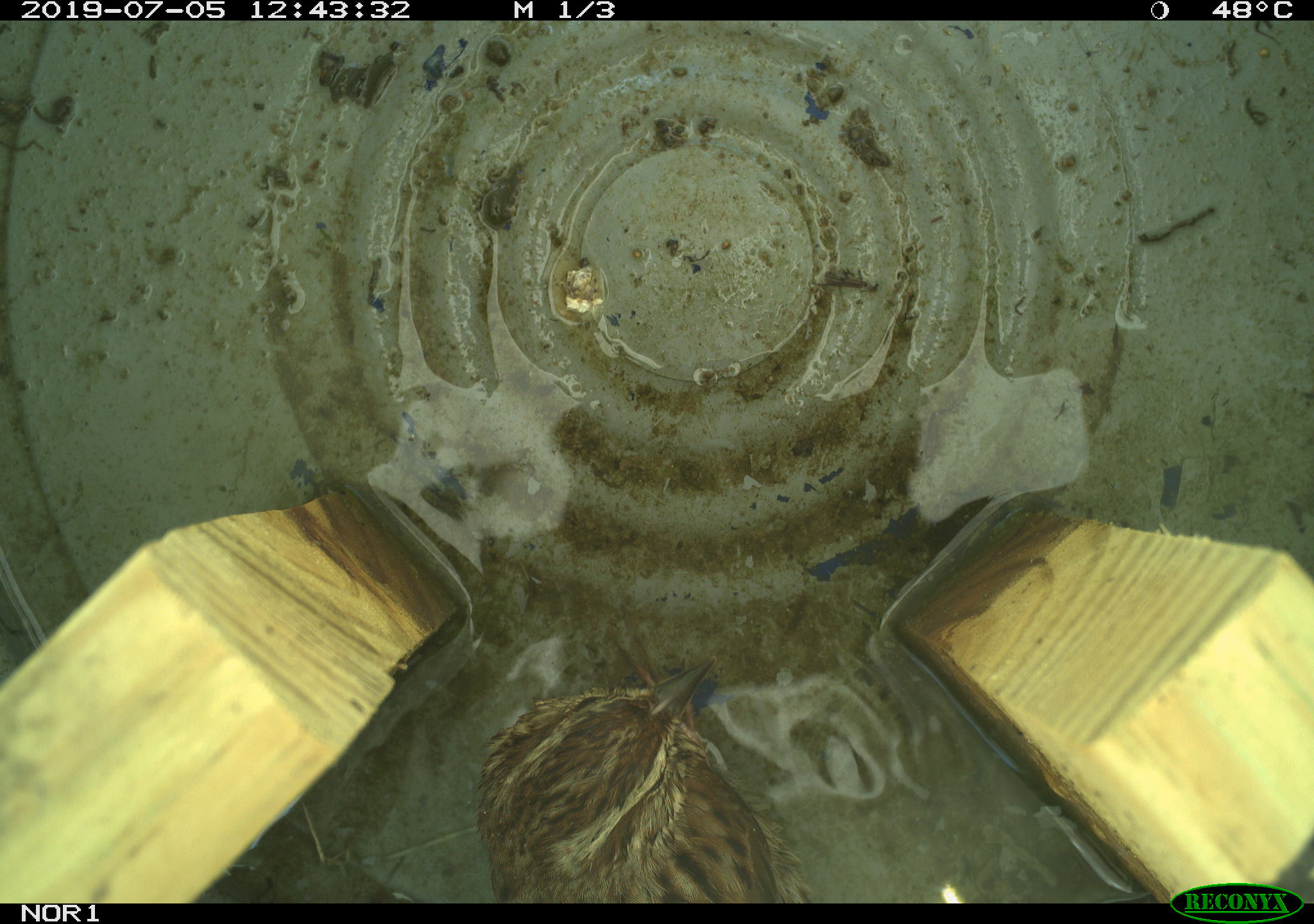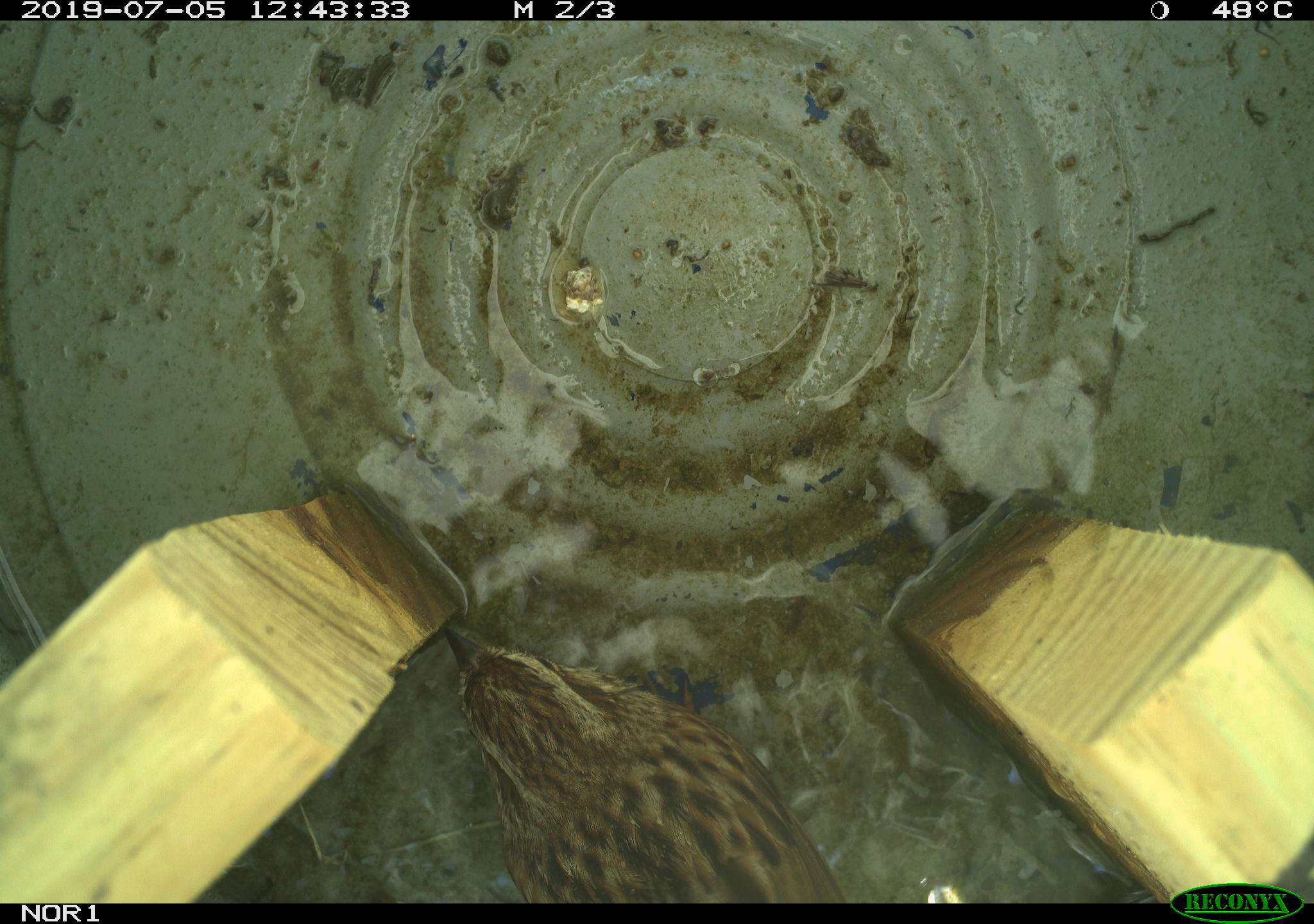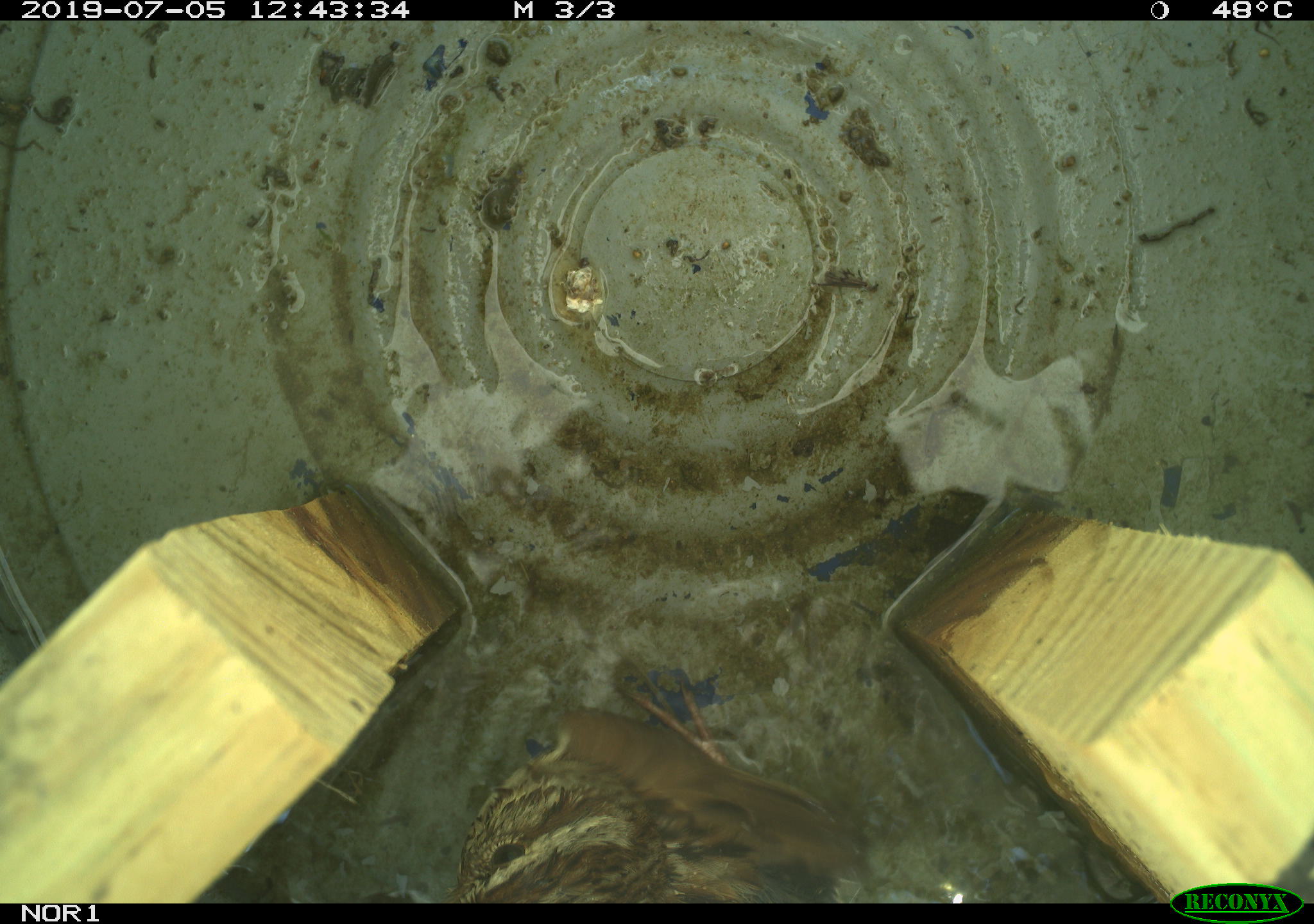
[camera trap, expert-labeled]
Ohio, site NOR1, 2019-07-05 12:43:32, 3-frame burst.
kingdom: Animalia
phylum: Chordata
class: Aves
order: Passeriformes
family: Passerellidae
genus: Melospiza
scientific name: Melospiza melodia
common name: song sparrow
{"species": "song sparrow (Melospiza melodia)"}